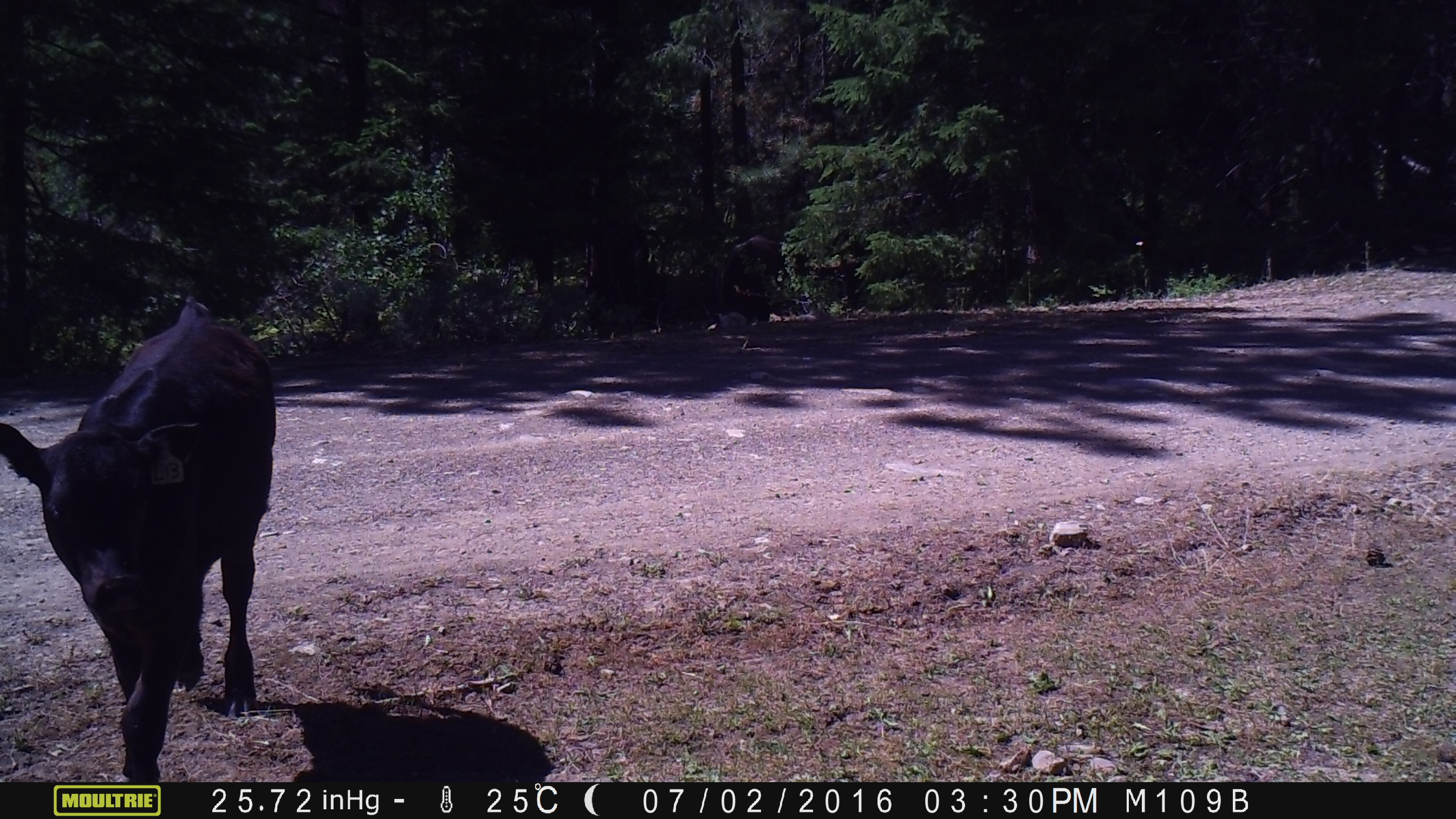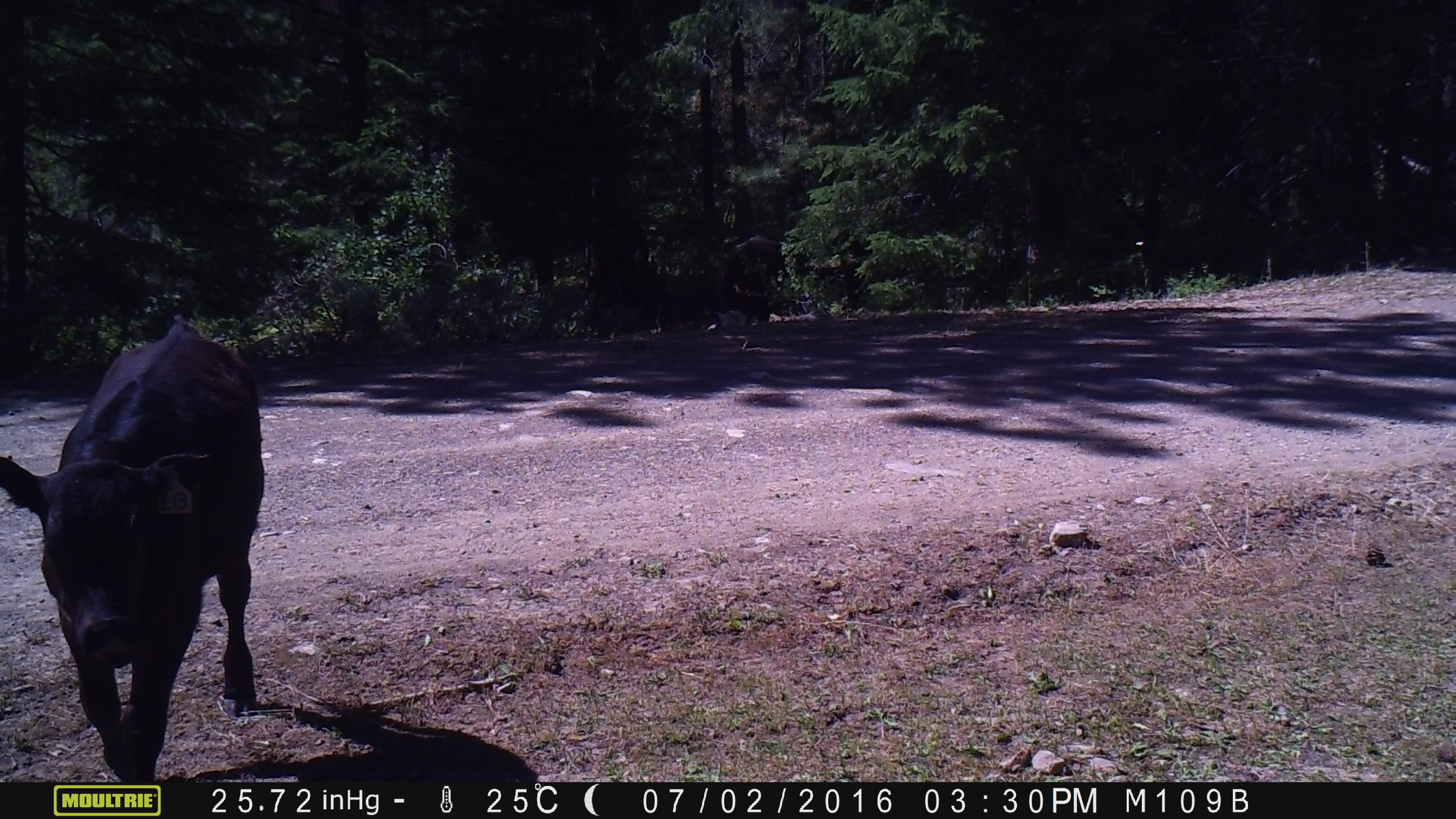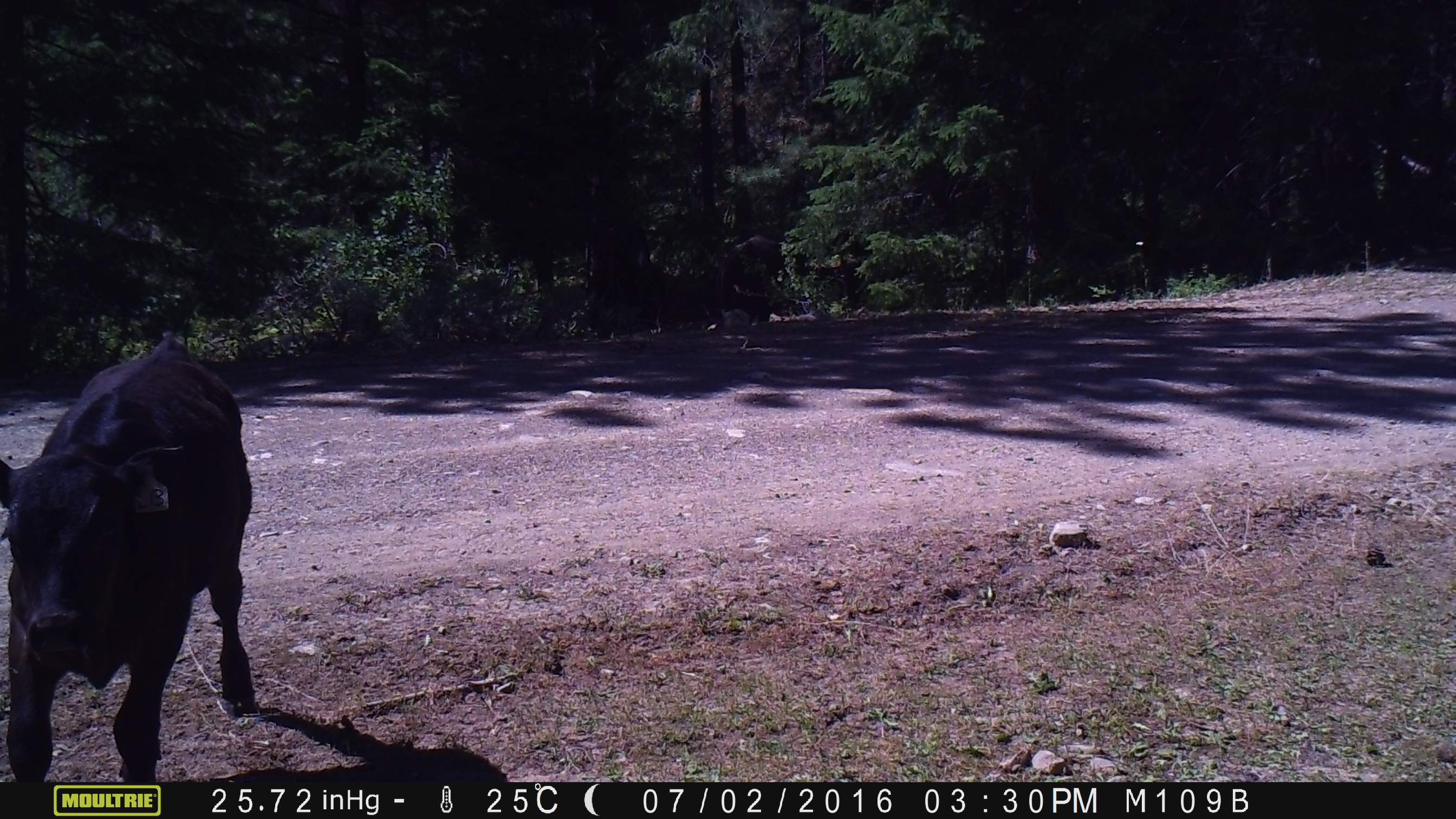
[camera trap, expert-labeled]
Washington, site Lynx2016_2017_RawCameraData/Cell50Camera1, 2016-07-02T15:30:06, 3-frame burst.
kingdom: Animalia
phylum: Chordata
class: Mammalia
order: Artiodactyla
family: Bovidae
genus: Bos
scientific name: Bos taurus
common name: domestic cattle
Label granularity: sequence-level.